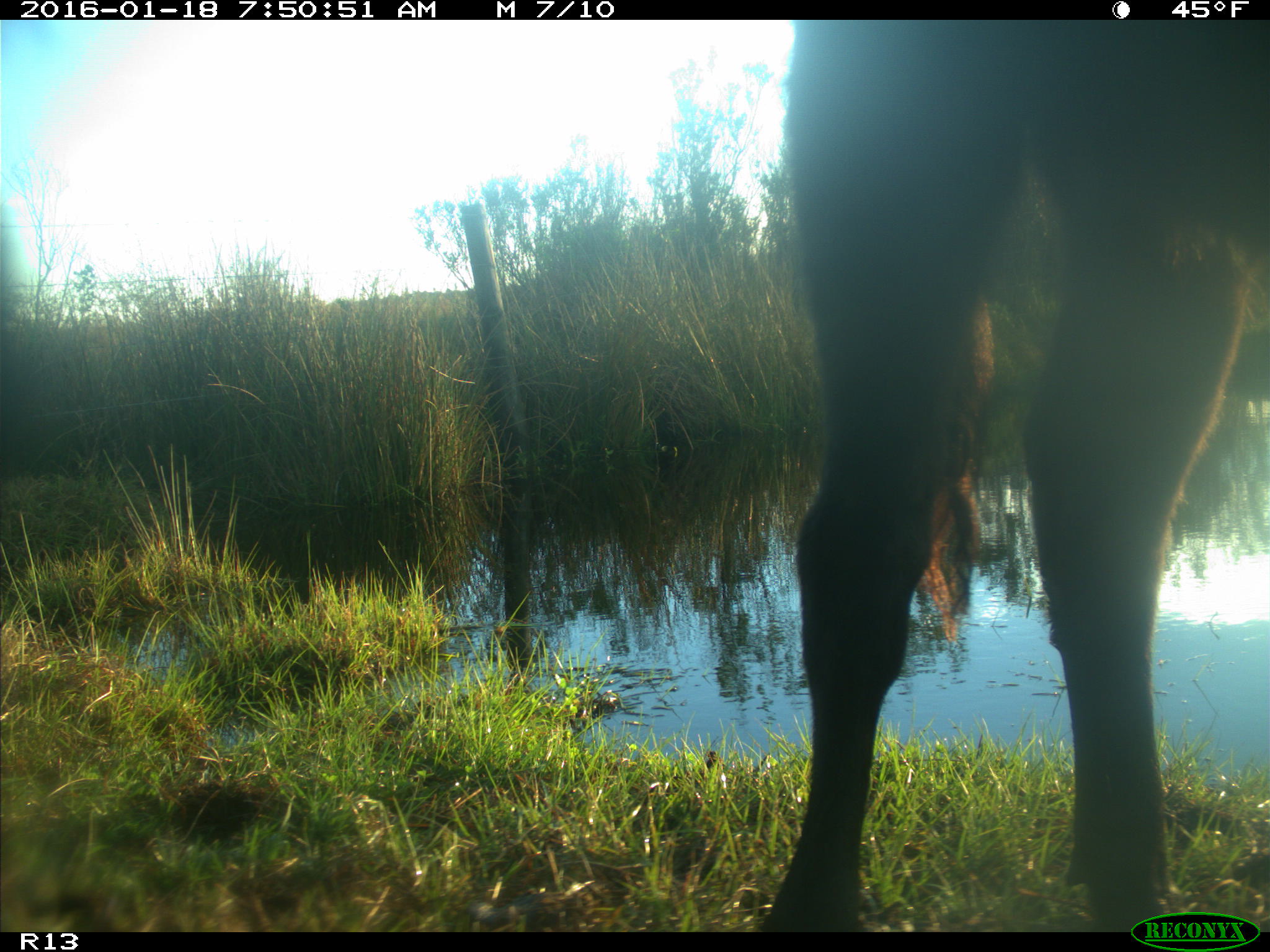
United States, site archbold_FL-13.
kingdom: Animalia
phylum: Chordata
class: Mammalia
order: Artiodactyla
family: Bovidae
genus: Bos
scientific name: Bos taurus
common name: domestic cow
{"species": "Bos taurus (domestic cow)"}